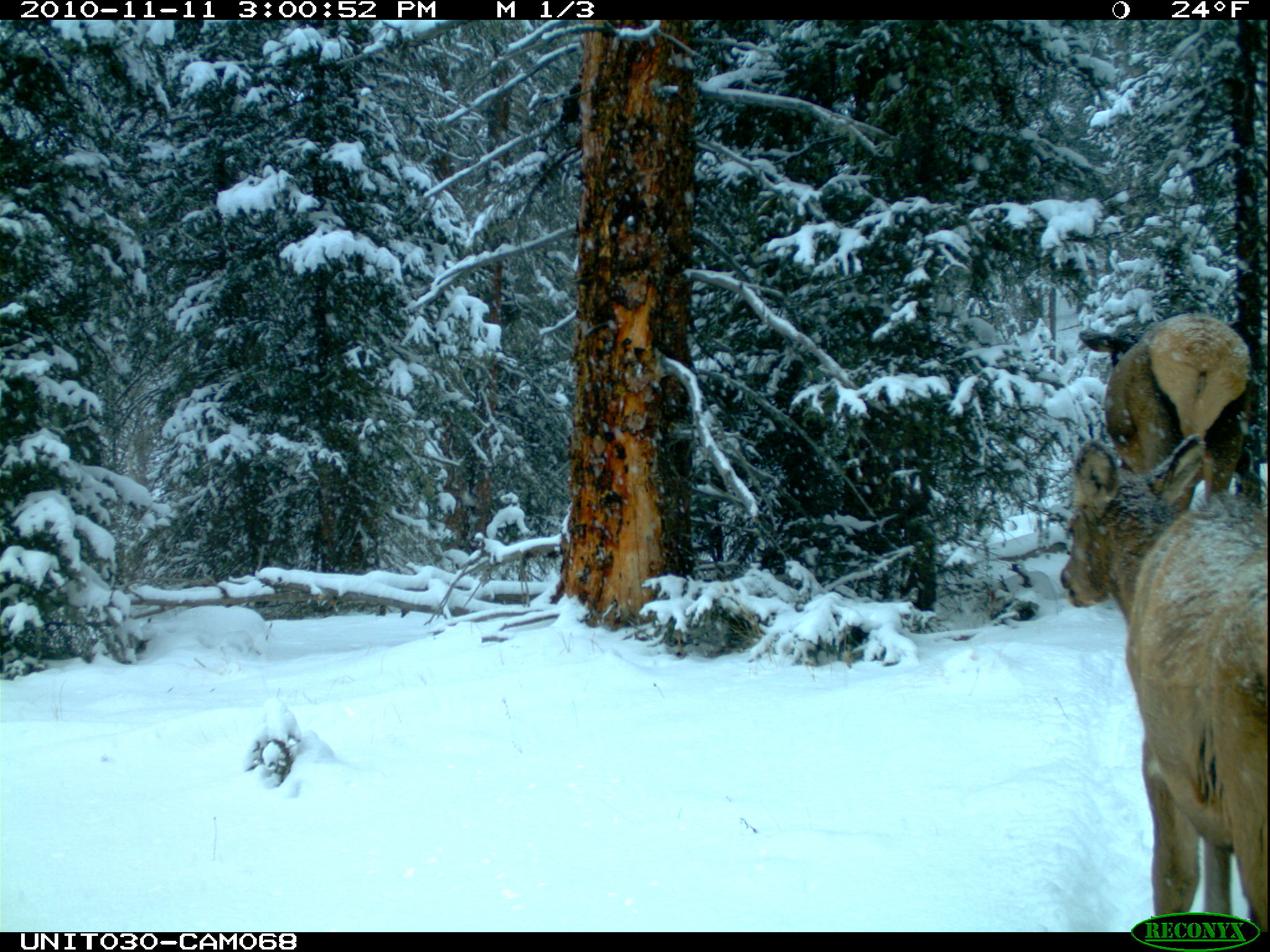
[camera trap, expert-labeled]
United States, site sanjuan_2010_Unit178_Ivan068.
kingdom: Animalia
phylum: Chordata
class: Mammalia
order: Artiodactyla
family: Cervidae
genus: Cervus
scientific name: Cervus elaphus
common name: red deer